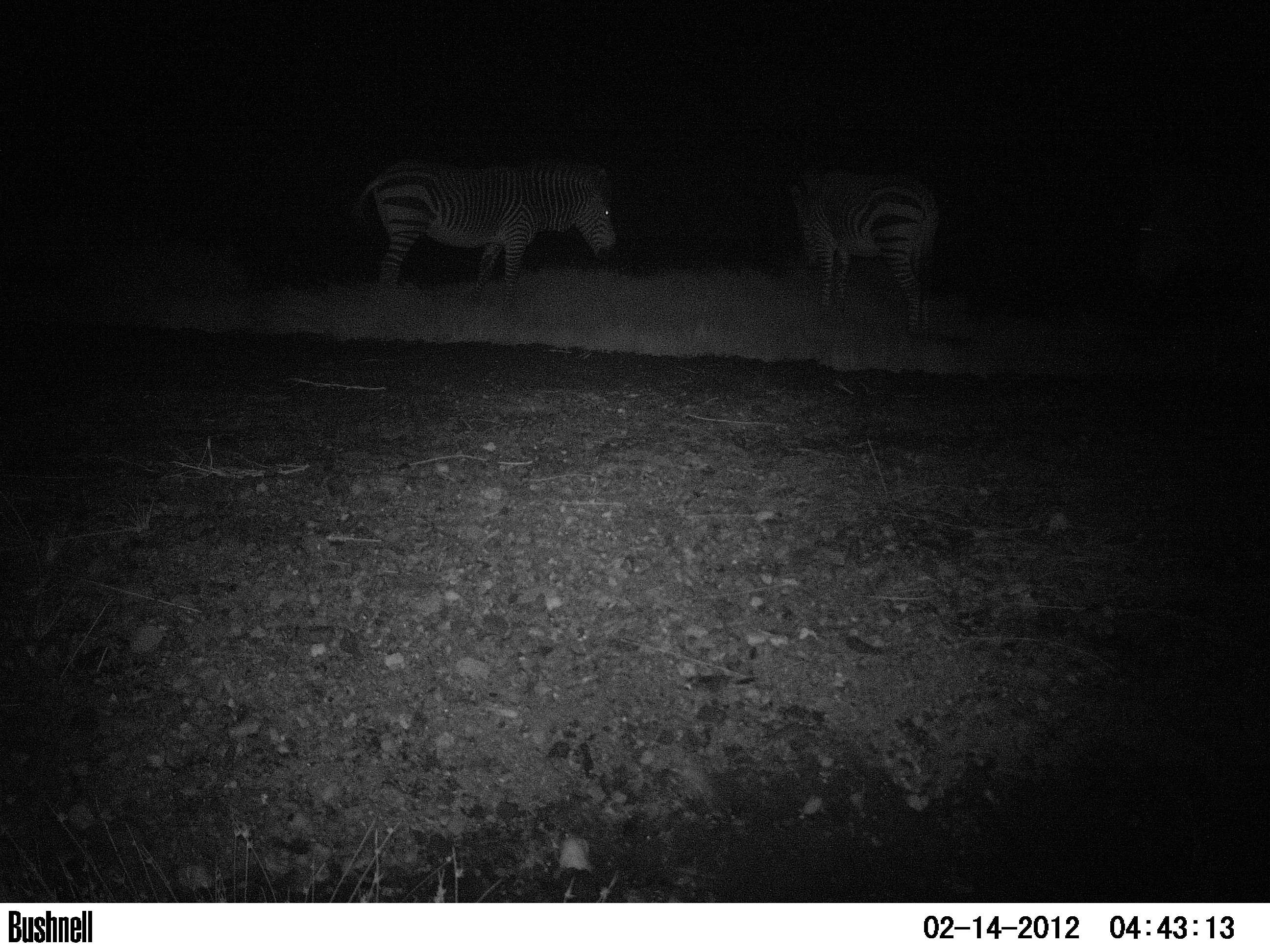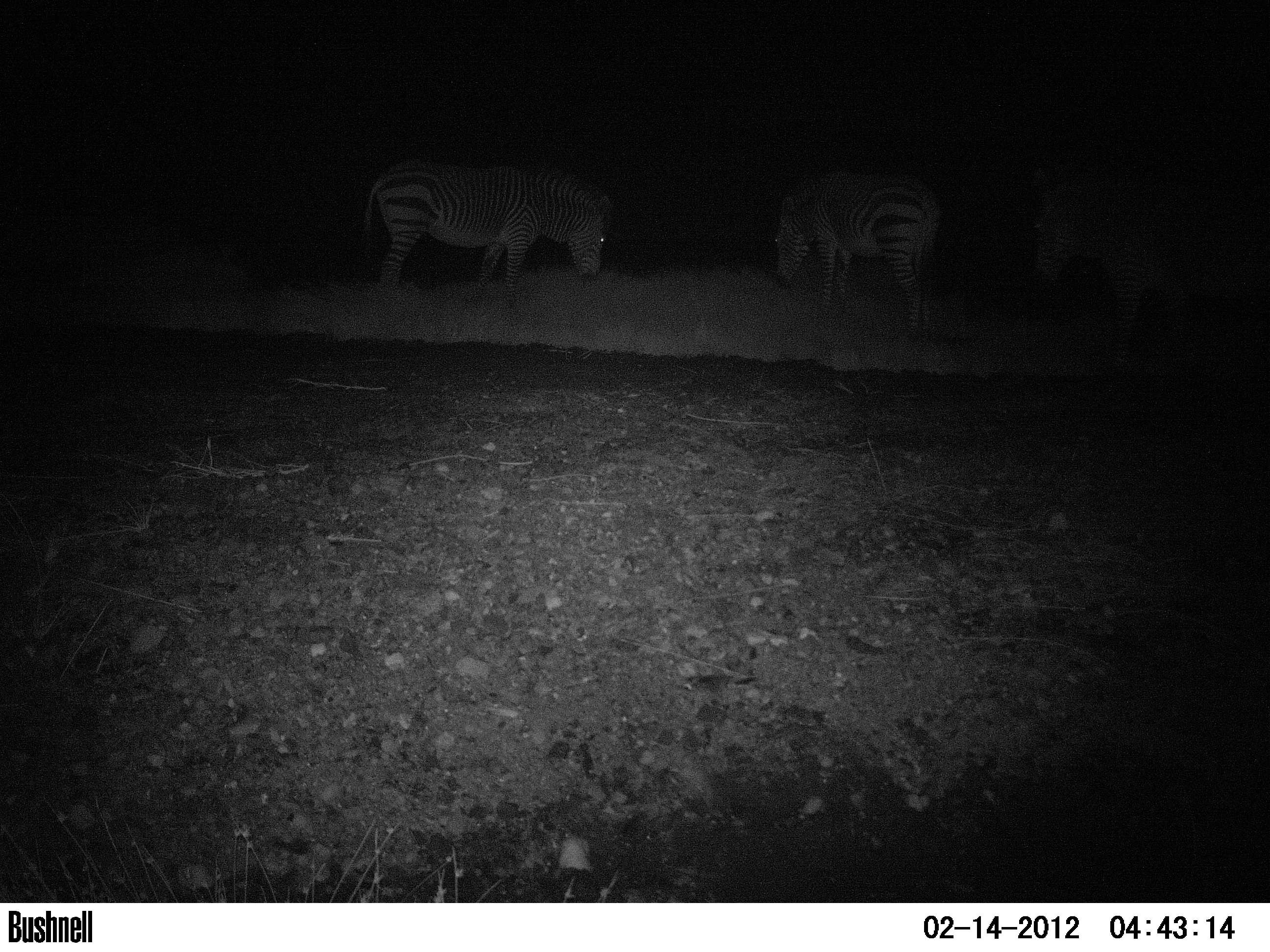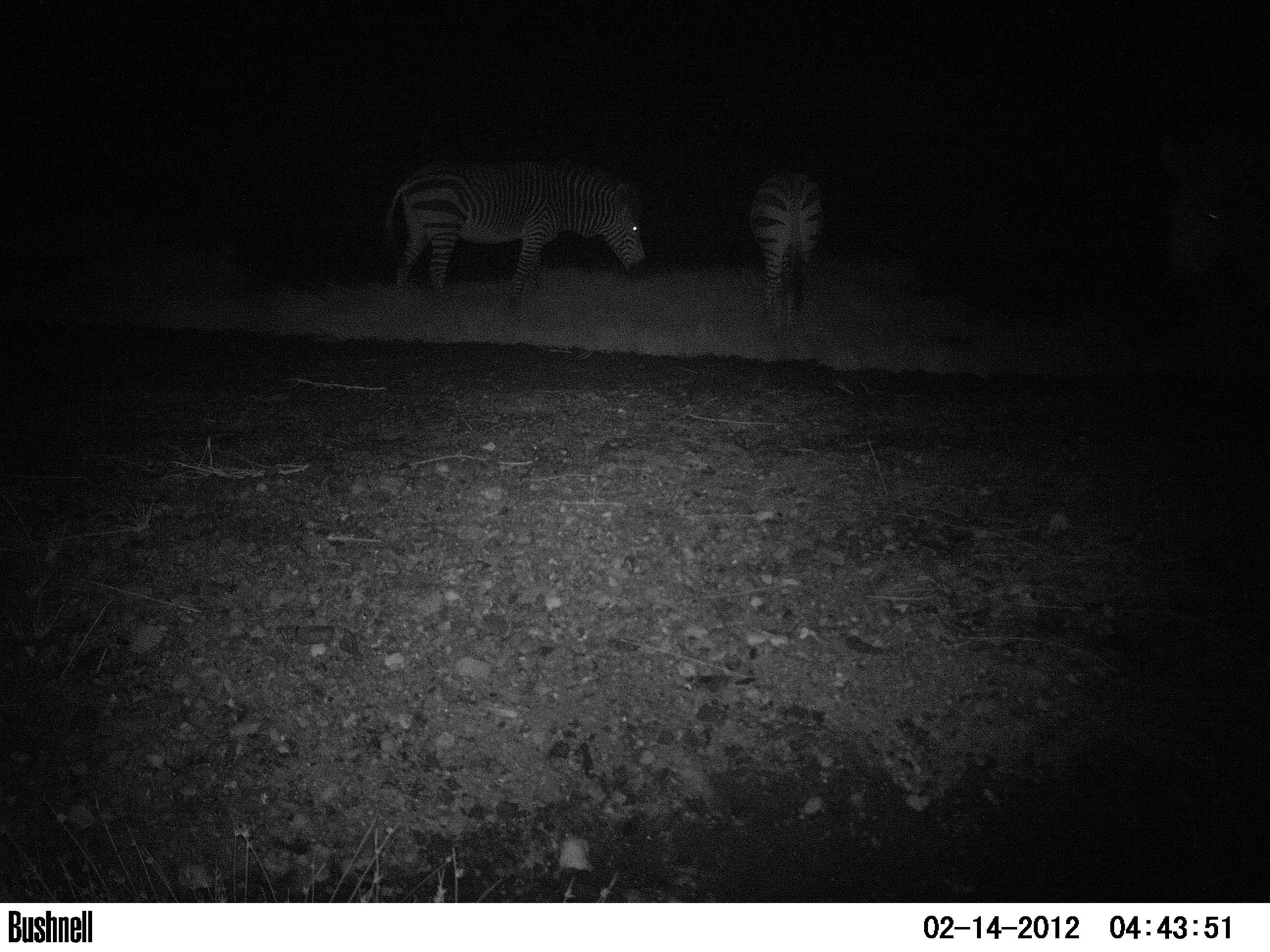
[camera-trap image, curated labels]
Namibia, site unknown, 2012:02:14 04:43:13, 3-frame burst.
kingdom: Animalia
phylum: Chordata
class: Mammalia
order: Perissodactyla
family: Equidae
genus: Equus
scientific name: Equus zebra hartmannae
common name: hartmann's mountain zebra